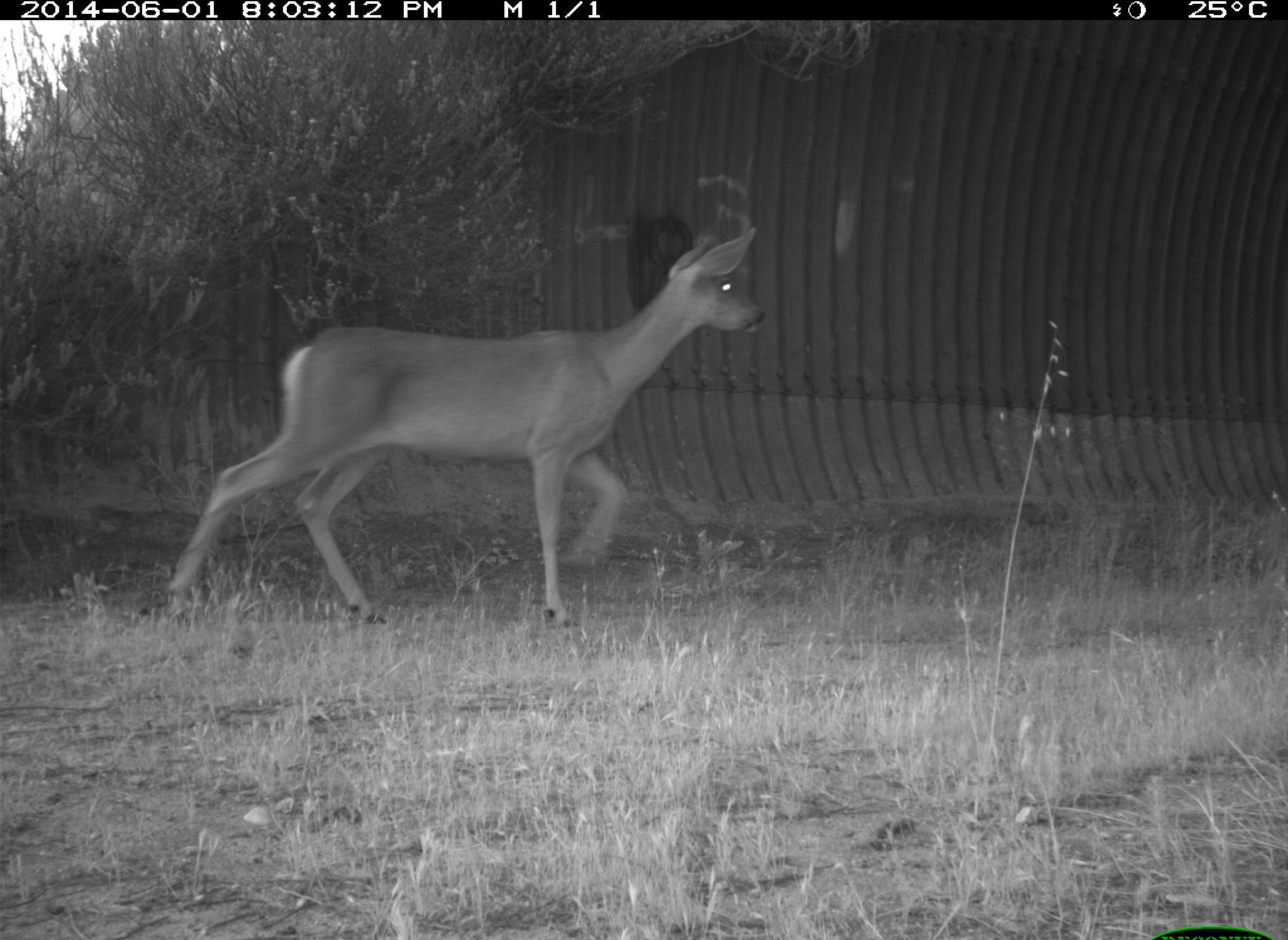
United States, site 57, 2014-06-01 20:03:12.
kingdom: Animalia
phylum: Chordata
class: Mammalia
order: Artiodactyla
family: Cervidae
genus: Odocoileus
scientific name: Odocoileus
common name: deer